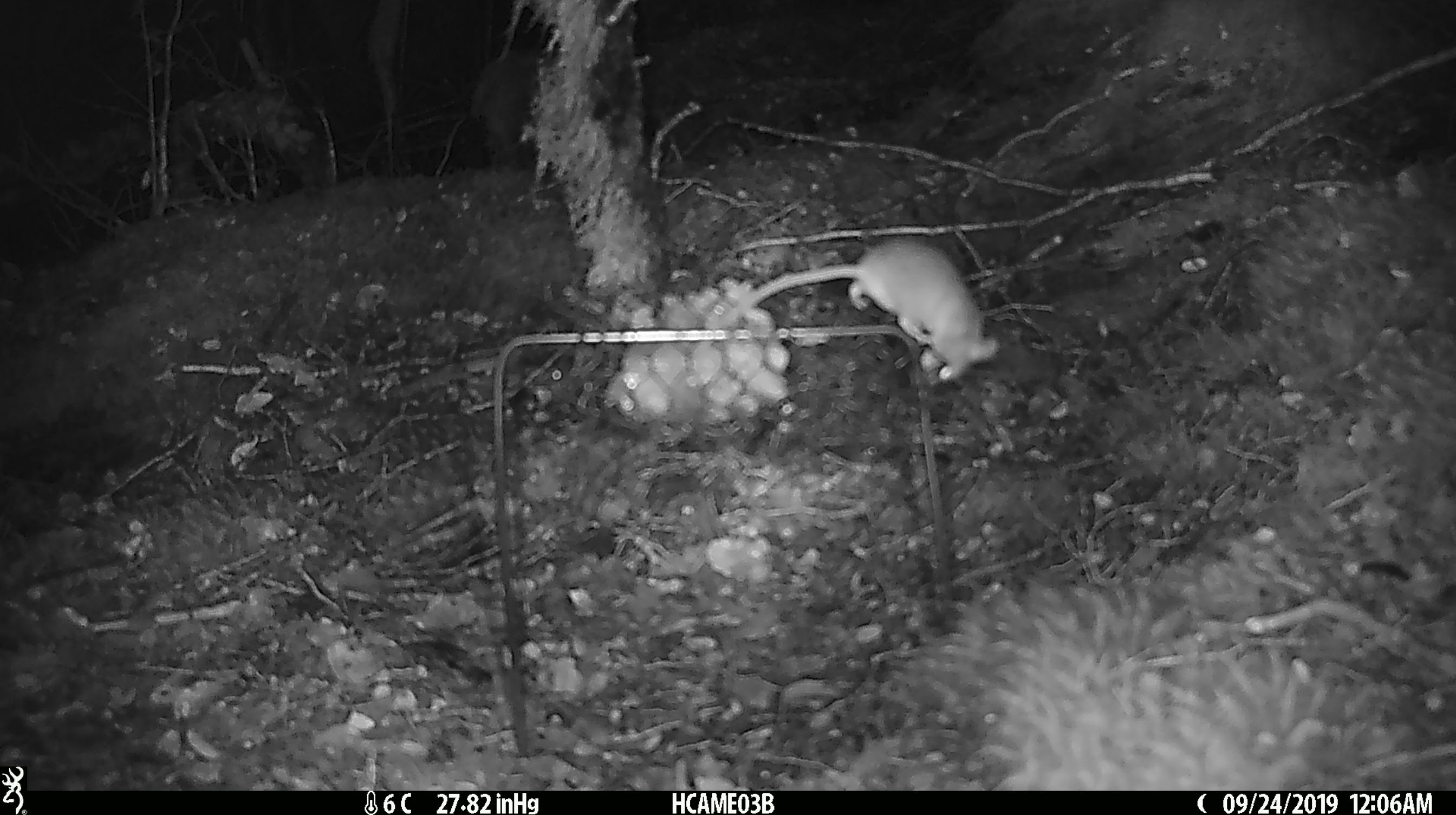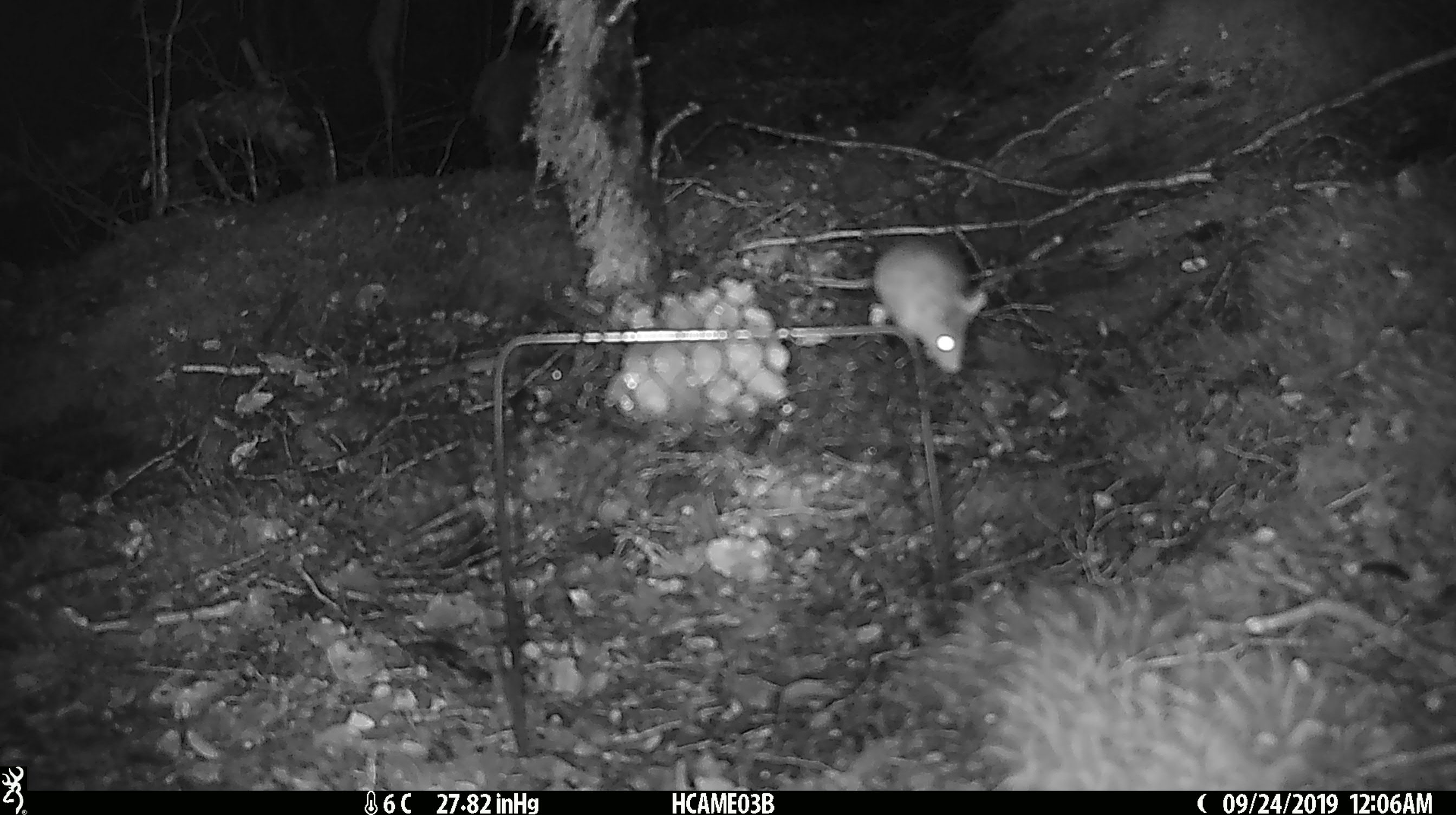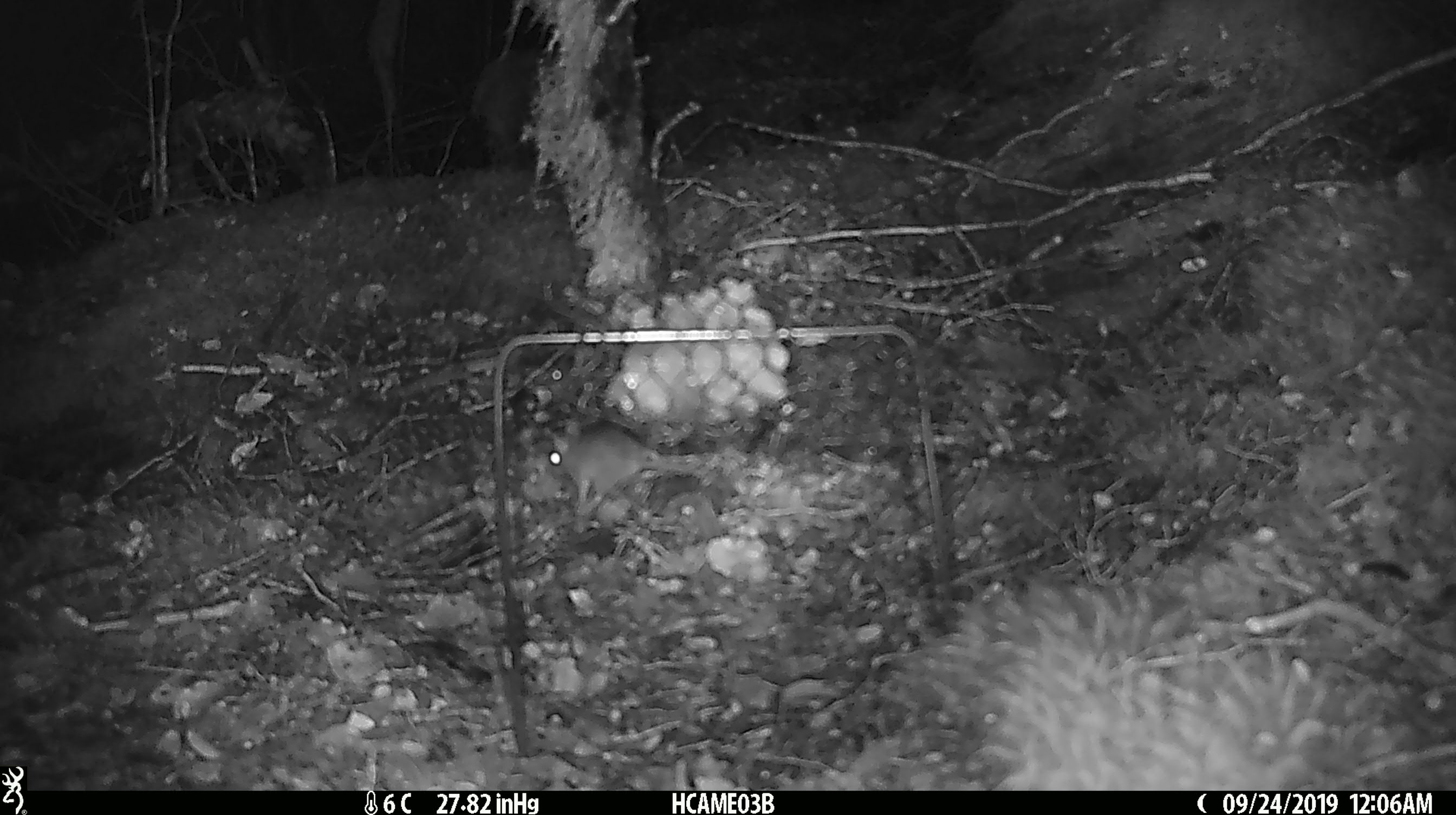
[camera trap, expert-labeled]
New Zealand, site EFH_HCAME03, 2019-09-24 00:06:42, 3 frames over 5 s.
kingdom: Animalia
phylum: Chordata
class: Mammalia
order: Rodentia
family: Muridae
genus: Mus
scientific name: Mus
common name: mouse